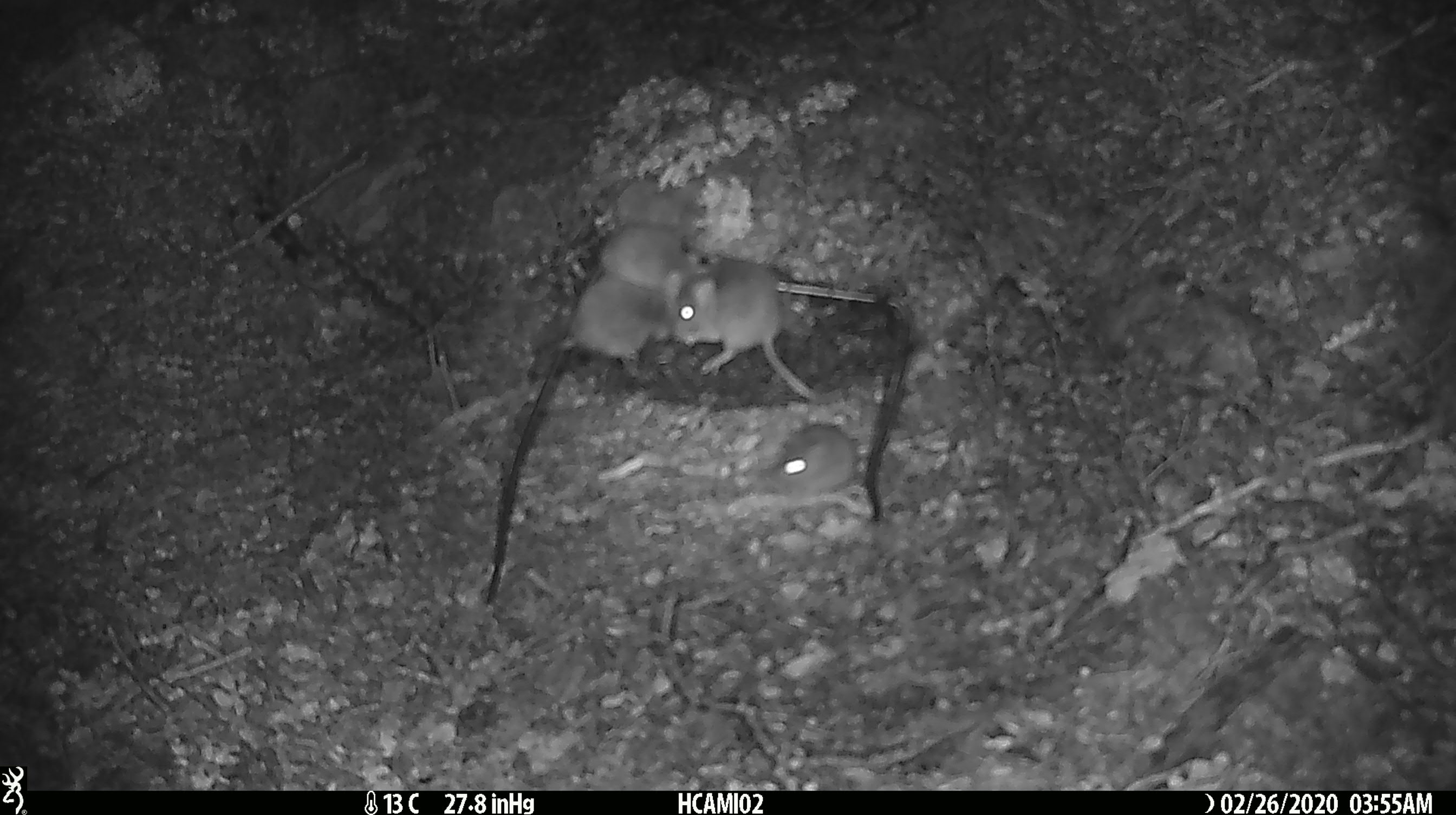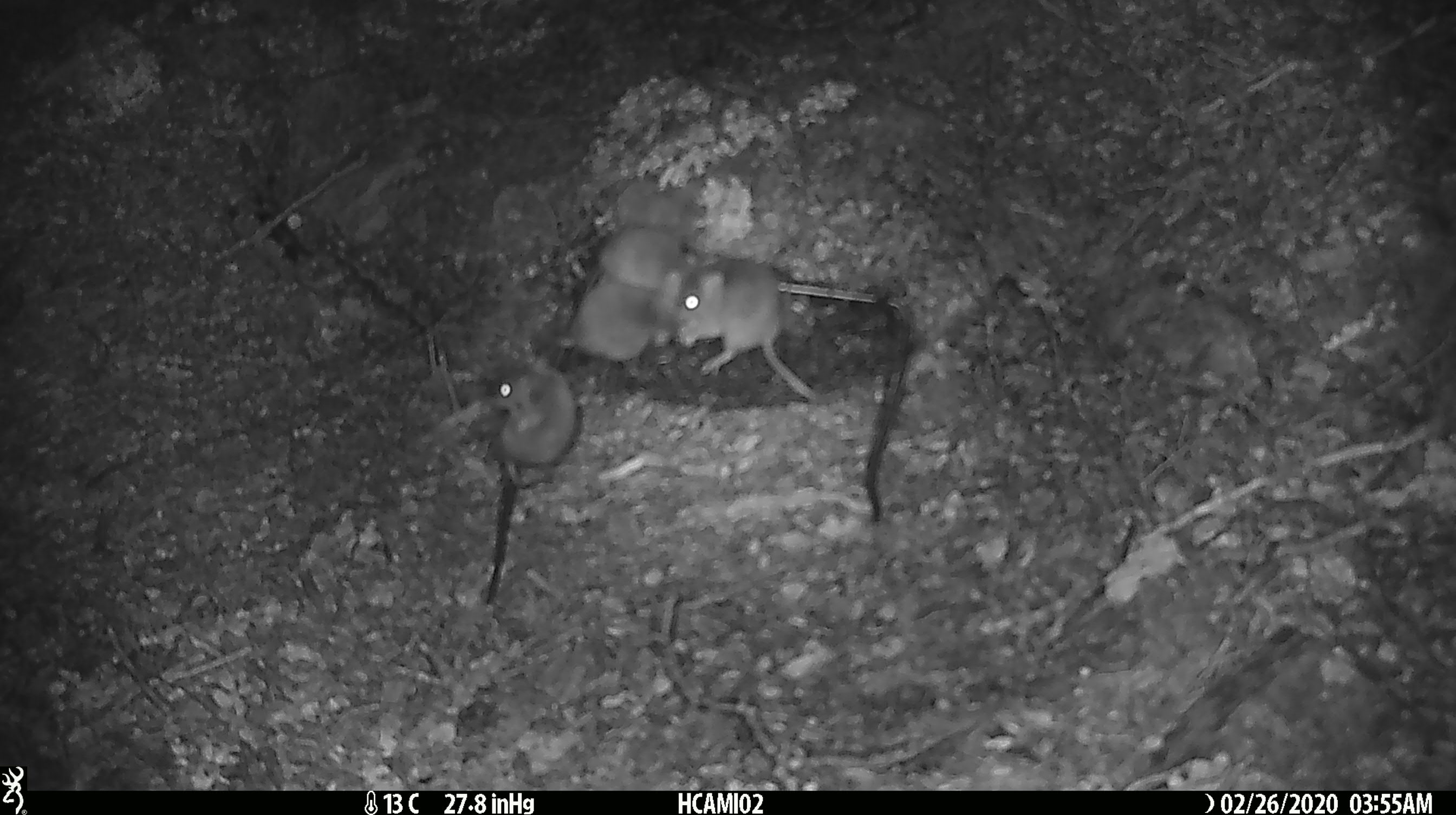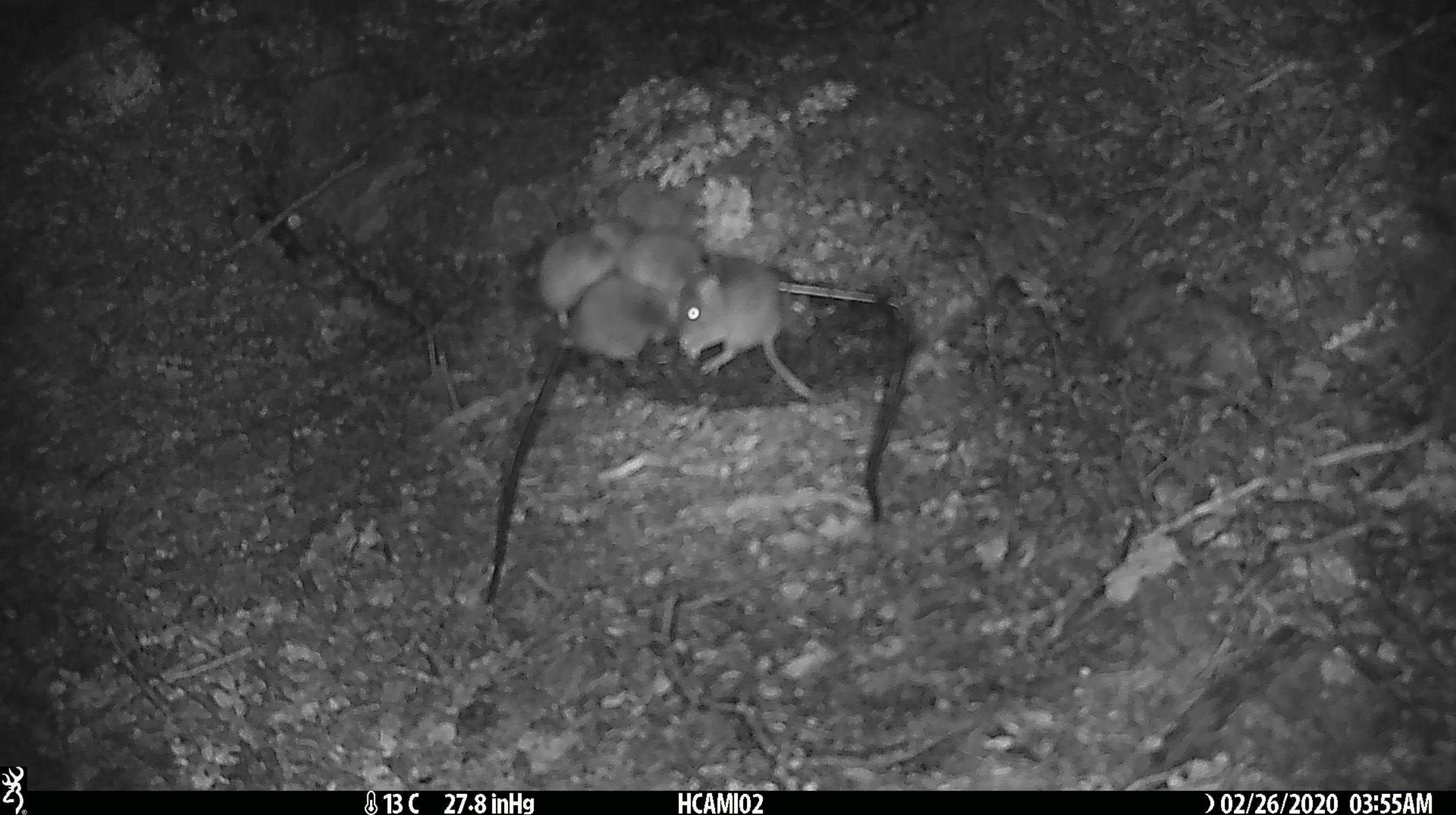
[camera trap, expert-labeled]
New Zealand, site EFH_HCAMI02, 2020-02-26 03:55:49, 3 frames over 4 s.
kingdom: Animalia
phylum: Chordata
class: Mammalia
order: Rodentia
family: Muridae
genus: Mus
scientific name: Mus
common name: mouse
Mouse (Mus).